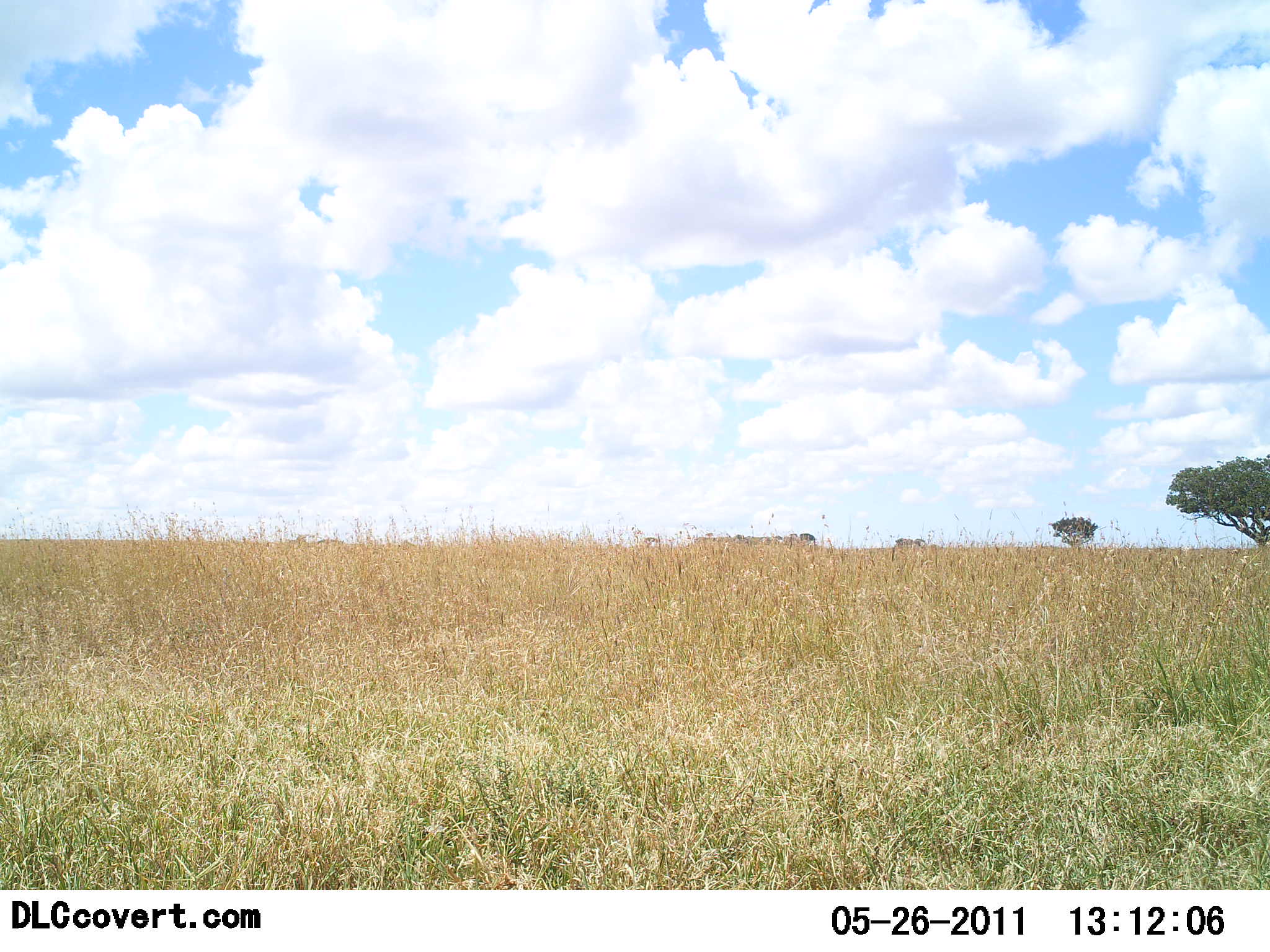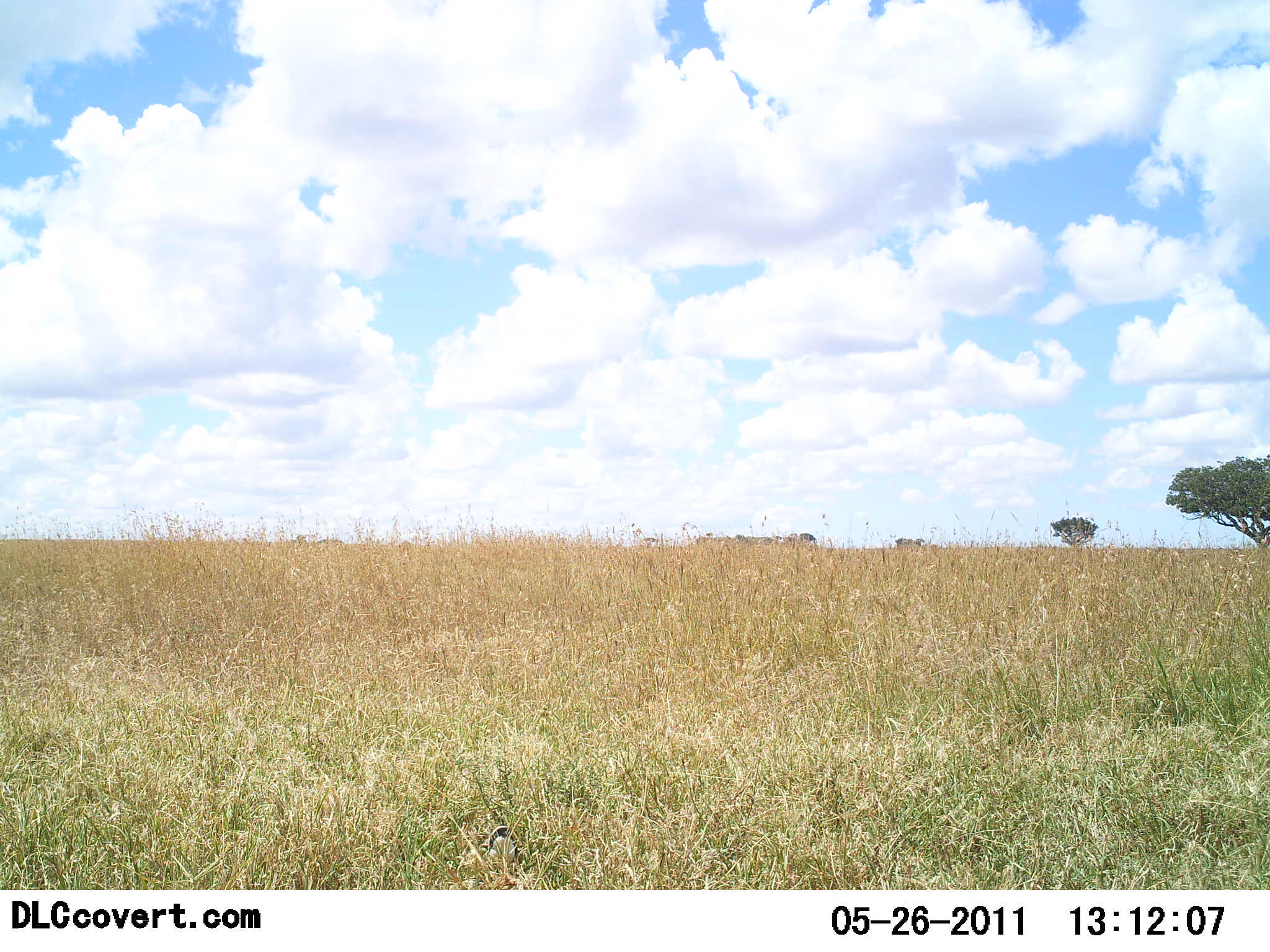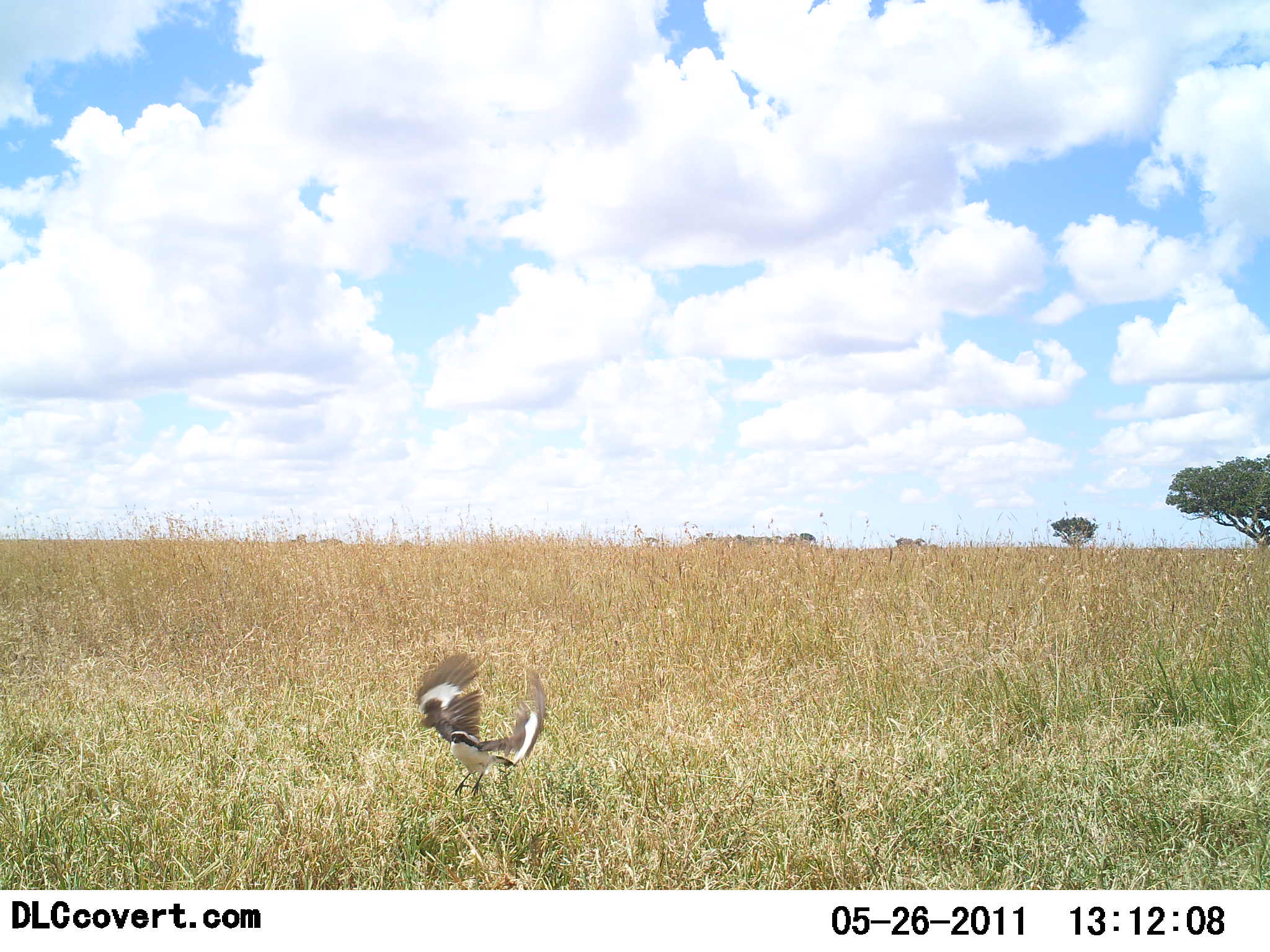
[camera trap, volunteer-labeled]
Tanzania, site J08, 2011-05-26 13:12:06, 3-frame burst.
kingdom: Animalia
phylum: Chordata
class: Aves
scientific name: Aves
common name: bird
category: otherbird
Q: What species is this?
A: Otherbird (bird) (Aves).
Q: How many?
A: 1.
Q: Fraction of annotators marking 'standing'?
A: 0%.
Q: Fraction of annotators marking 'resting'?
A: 0%.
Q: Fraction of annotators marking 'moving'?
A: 100%.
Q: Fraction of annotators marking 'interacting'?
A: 0%.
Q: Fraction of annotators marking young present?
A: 0%.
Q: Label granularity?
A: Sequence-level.